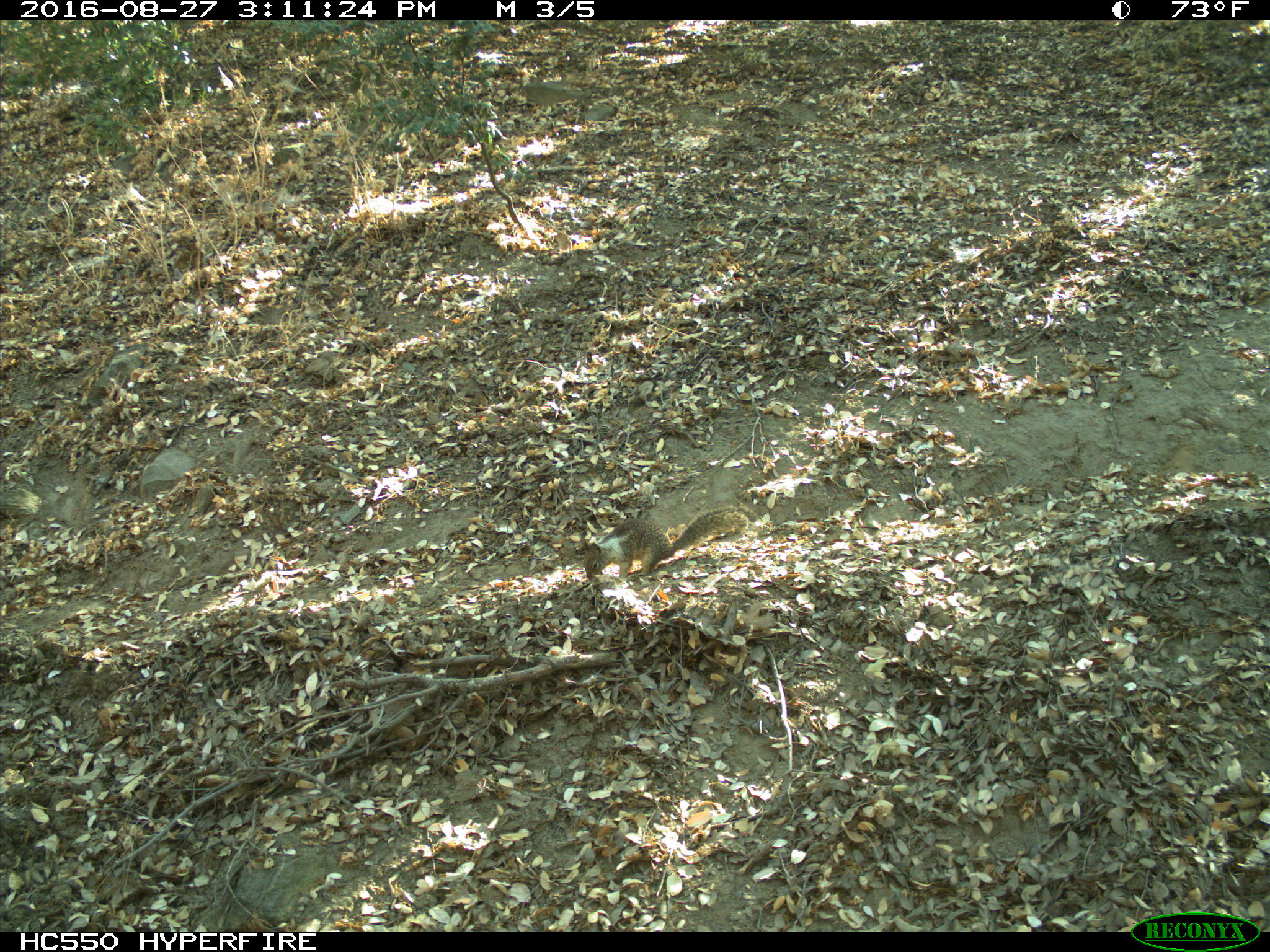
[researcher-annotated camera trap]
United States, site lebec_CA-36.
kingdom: Animalia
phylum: Chordata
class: Mammalia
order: Rodentia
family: Sciuridae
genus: Otospermophilus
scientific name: Otospermophilus beecheyi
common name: california ground squirrel